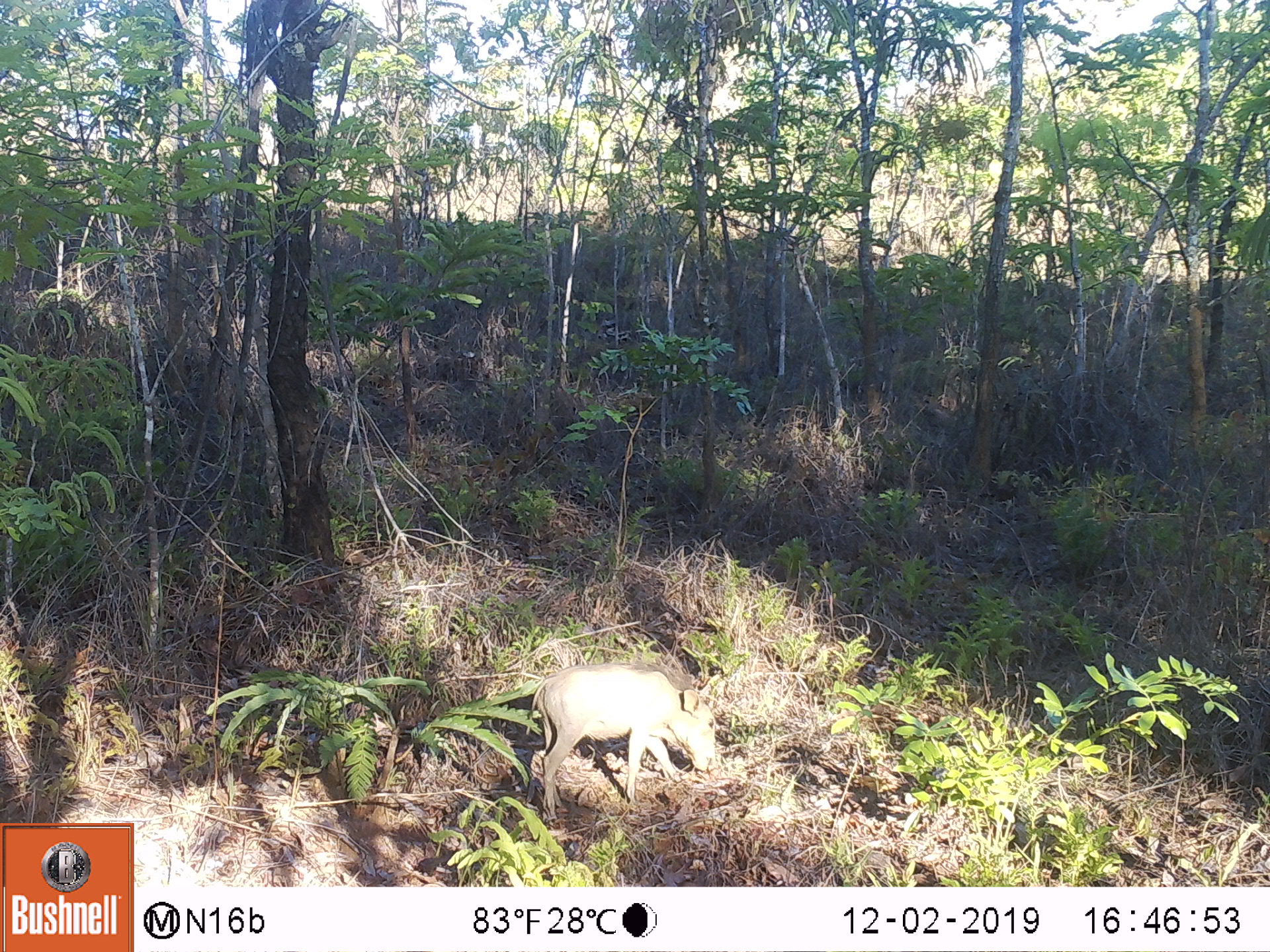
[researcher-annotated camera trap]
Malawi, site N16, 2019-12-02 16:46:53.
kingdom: Animalia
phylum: Chordata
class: Mammalia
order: Artiodactyla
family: Suidae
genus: Phacochoerus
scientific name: Phacochoerus africanus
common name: common warthog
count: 1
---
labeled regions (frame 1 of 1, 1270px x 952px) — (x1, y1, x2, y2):
common warthog: (524, 656, 717, 826)